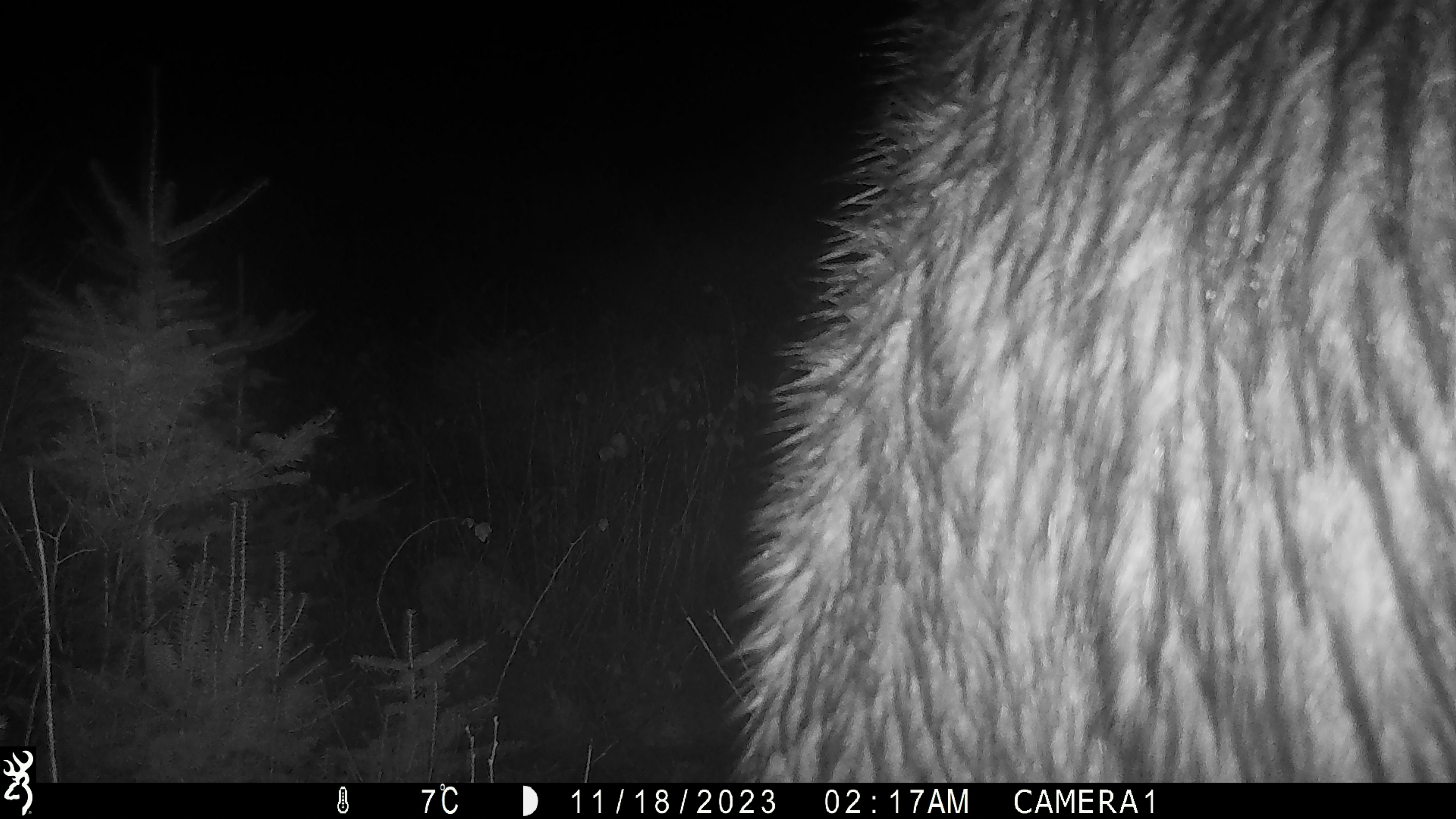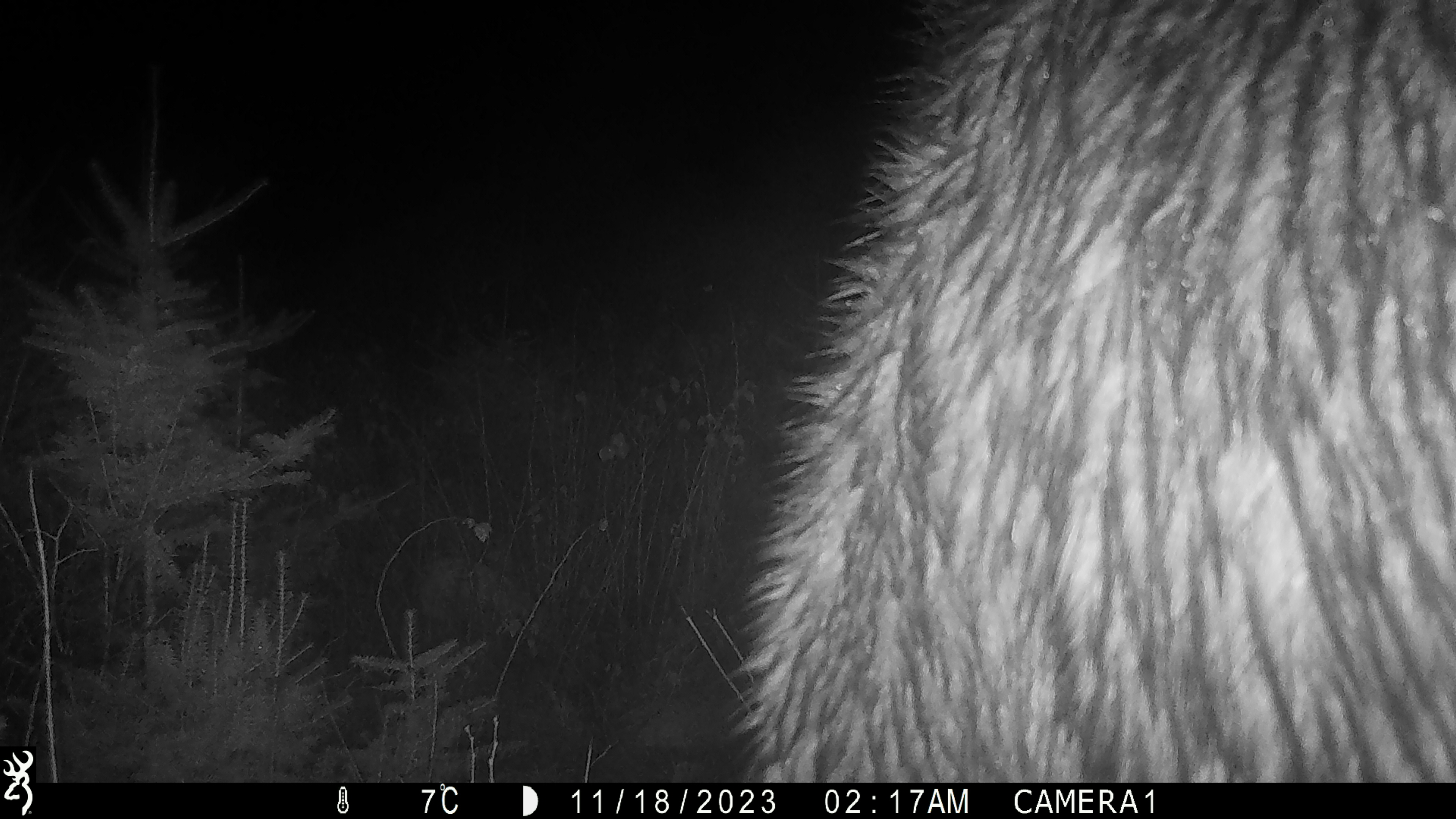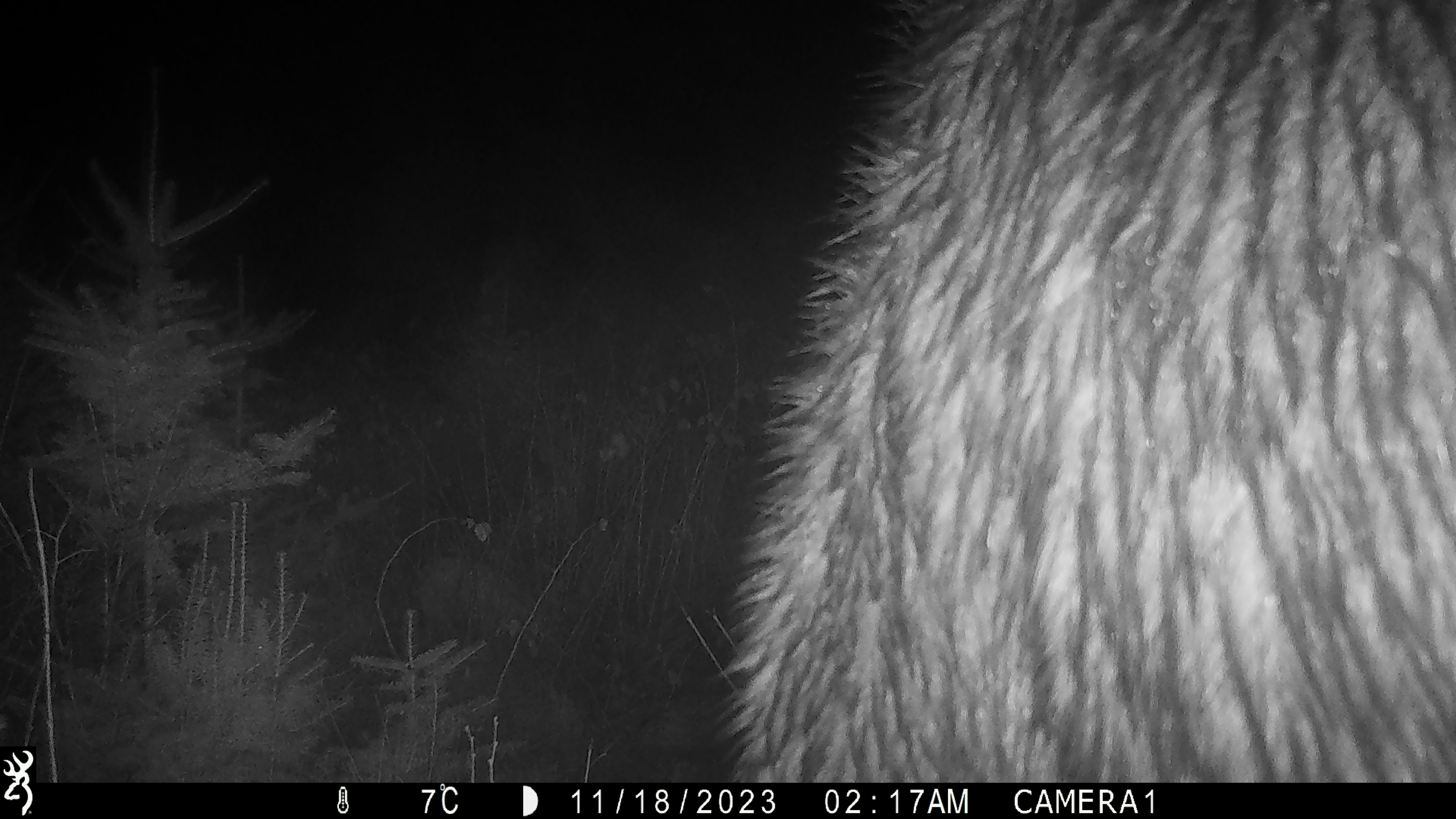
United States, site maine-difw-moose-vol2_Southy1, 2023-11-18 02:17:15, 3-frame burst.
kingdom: Animalia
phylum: Chordata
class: Mammalia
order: Artiodactyla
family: Cervidae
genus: Alces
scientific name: Alces alces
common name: moose